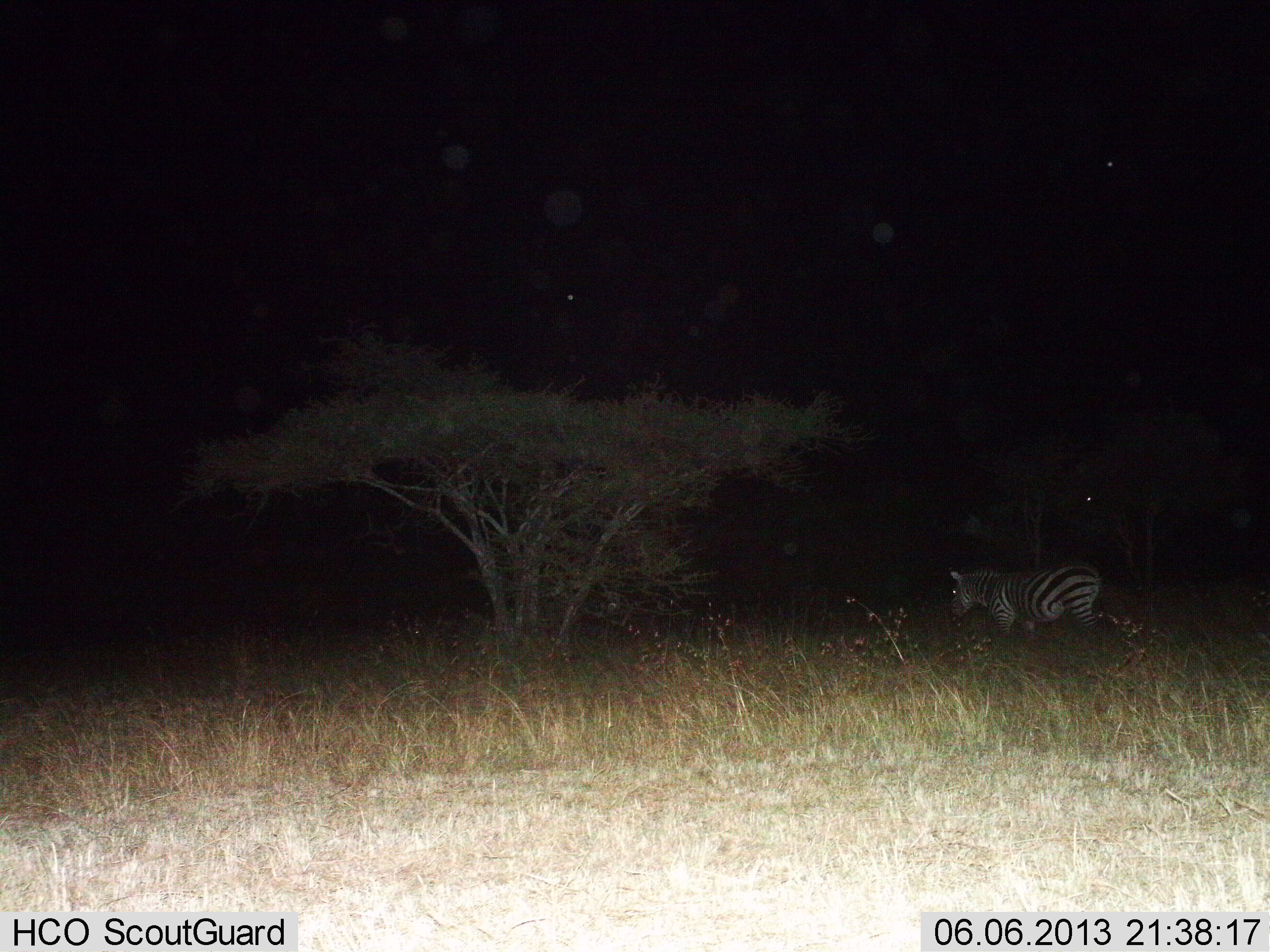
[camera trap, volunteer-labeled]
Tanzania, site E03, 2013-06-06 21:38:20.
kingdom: Animalia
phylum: Chordata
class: Mammalia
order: Perissodactyla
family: Equidae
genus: Equus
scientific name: Equus quagga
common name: plains zebra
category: zebra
Zebra (plains zebra) (Equus quagga), count 1. Behavior (volunteer vote fractions): standing 52%, resting 0%, moving 45%, interacting 0%. Young present (vote fraction): 0%. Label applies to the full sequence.